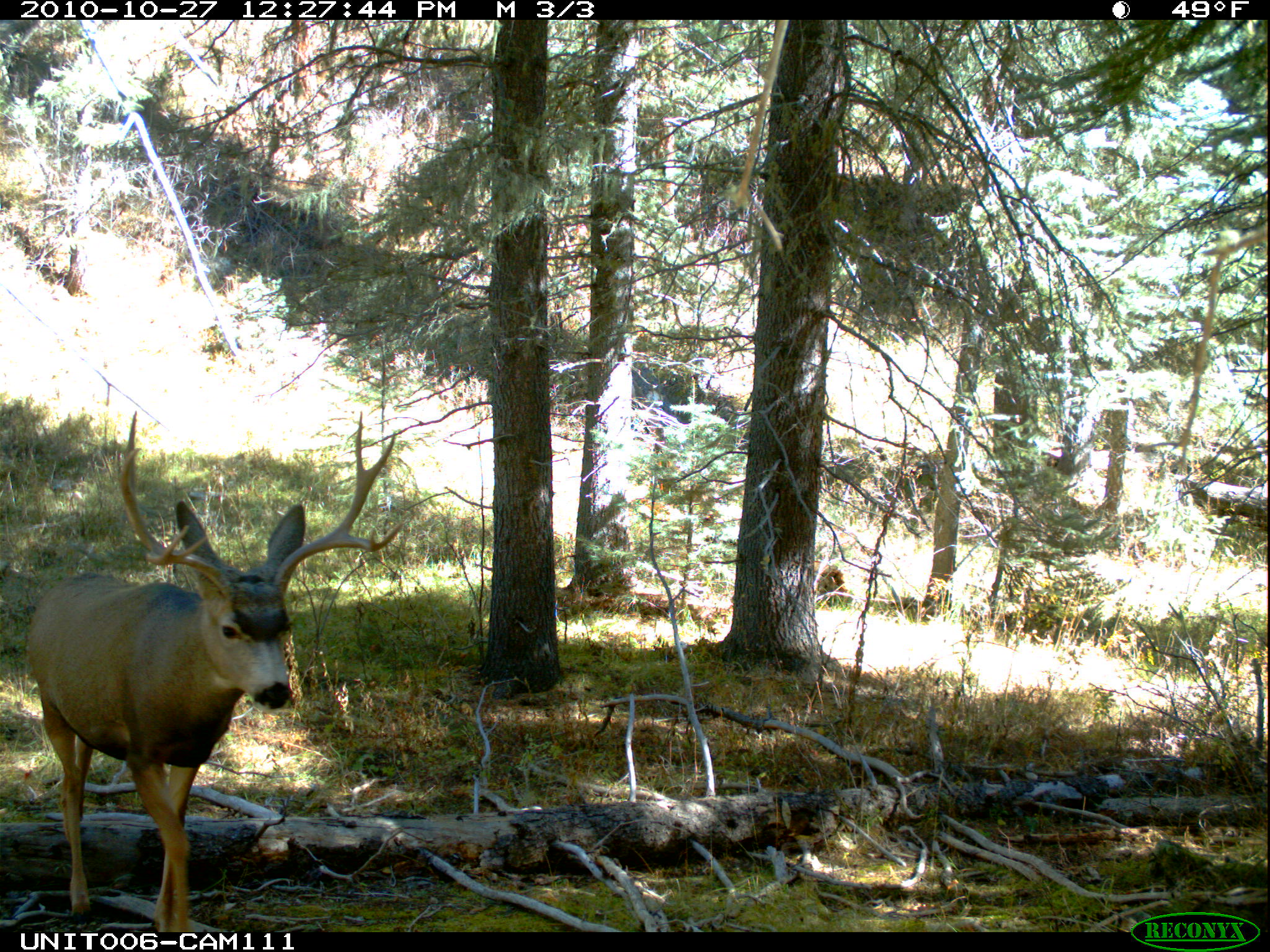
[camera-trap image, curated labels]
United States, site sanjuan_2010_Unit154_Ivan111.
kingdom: Animalia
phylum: Chordata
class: Mammalia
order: Artiodactyla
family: Cervidae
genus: Odocoileus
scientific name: Odocoileus hemionus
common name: mule deer